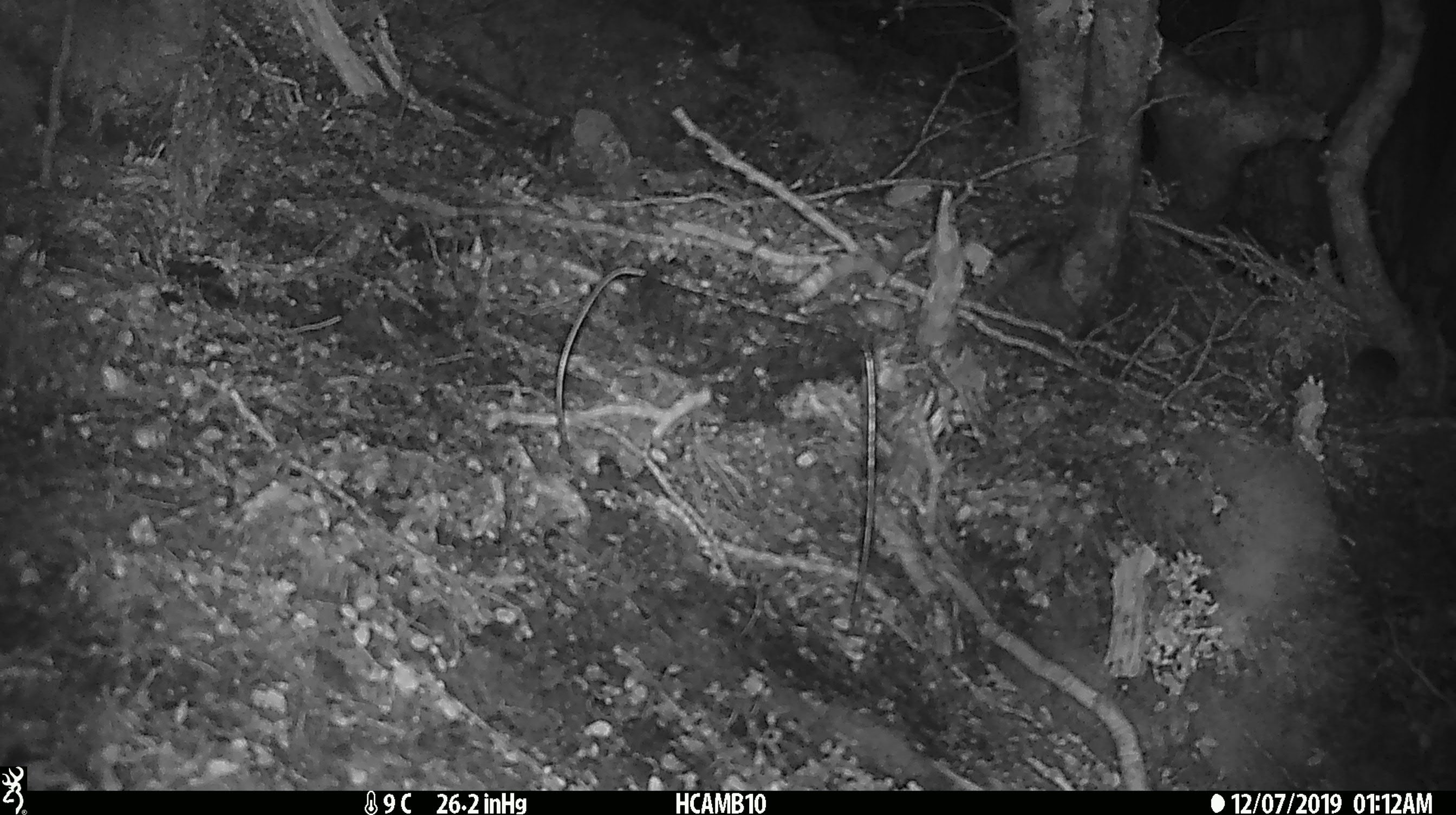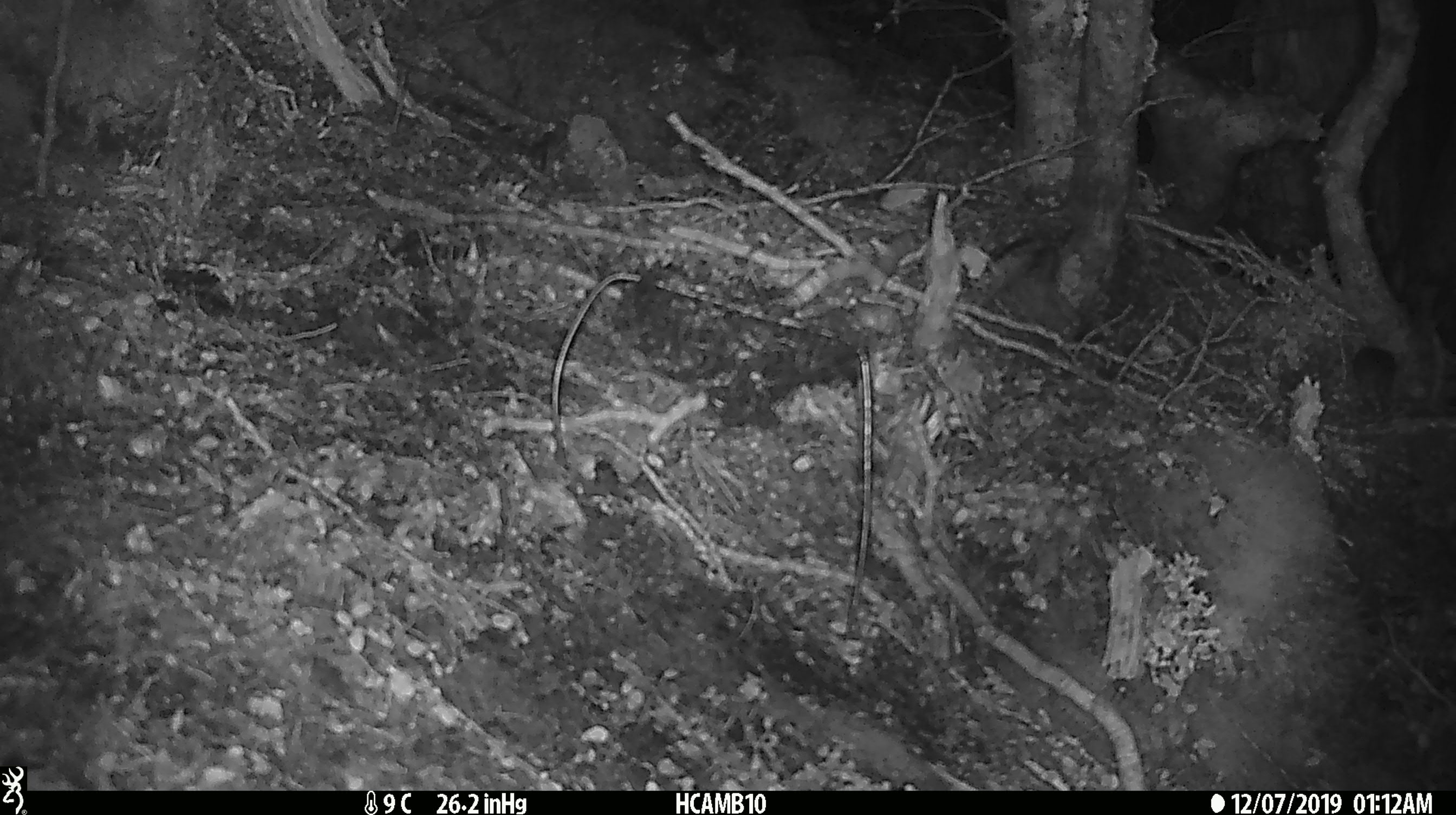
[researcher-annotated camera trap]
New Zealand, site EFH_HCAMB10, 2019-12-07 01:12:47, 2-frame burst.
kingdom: Animalia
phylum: Chordata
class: Mammalia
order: Rodentia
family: Muridae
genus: Mus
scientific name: Mus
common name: mouse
Mouse (Mus).